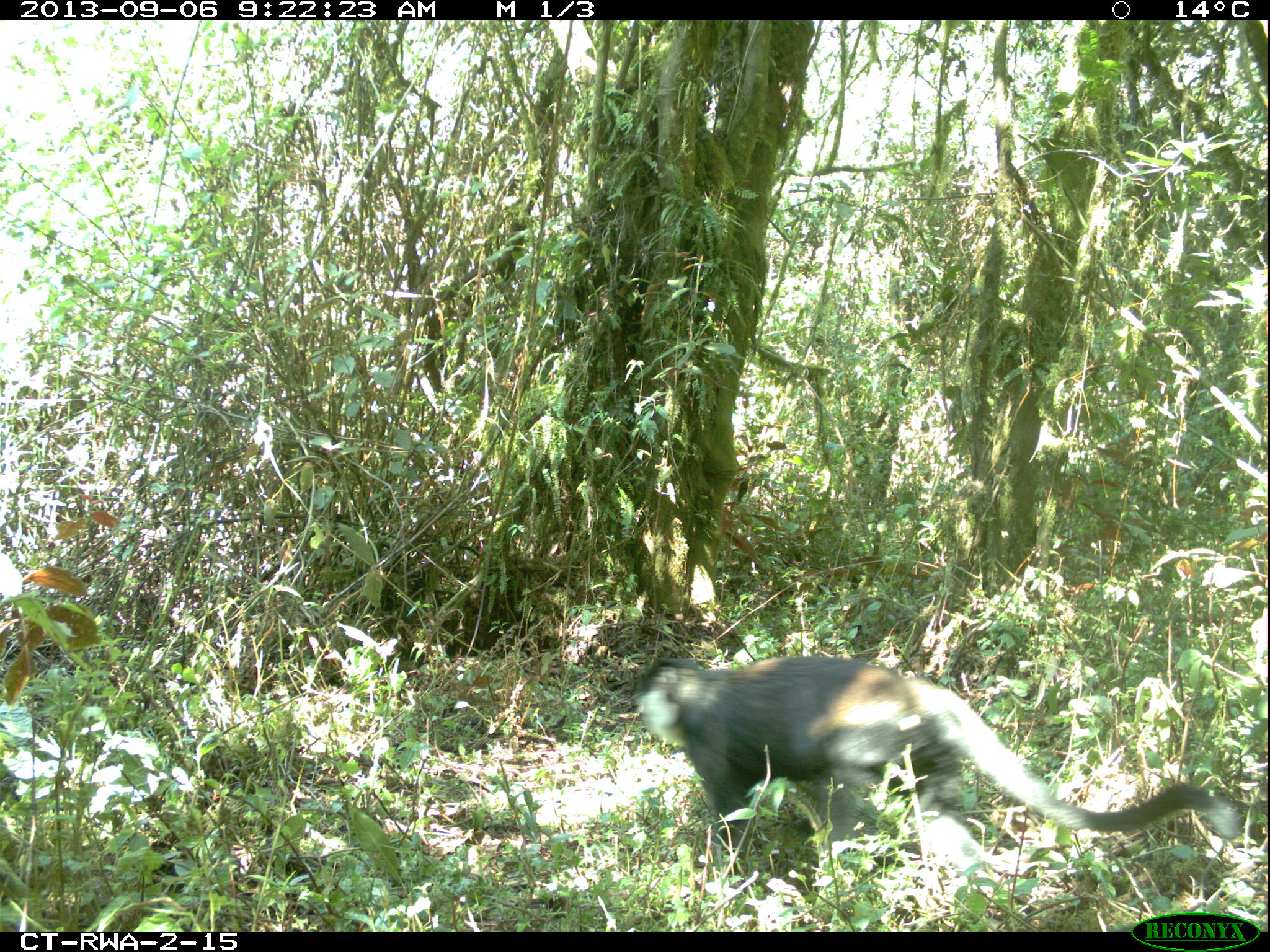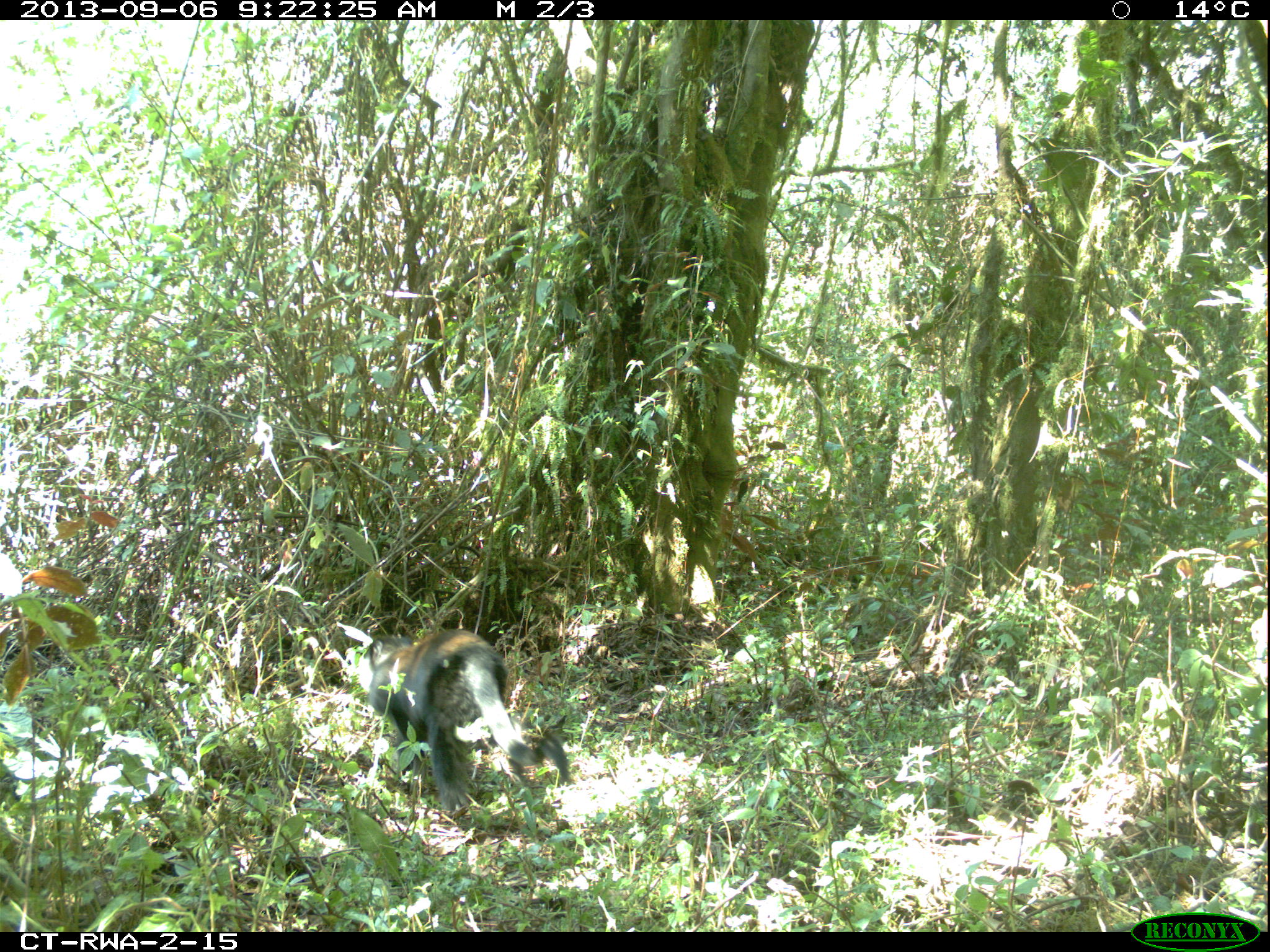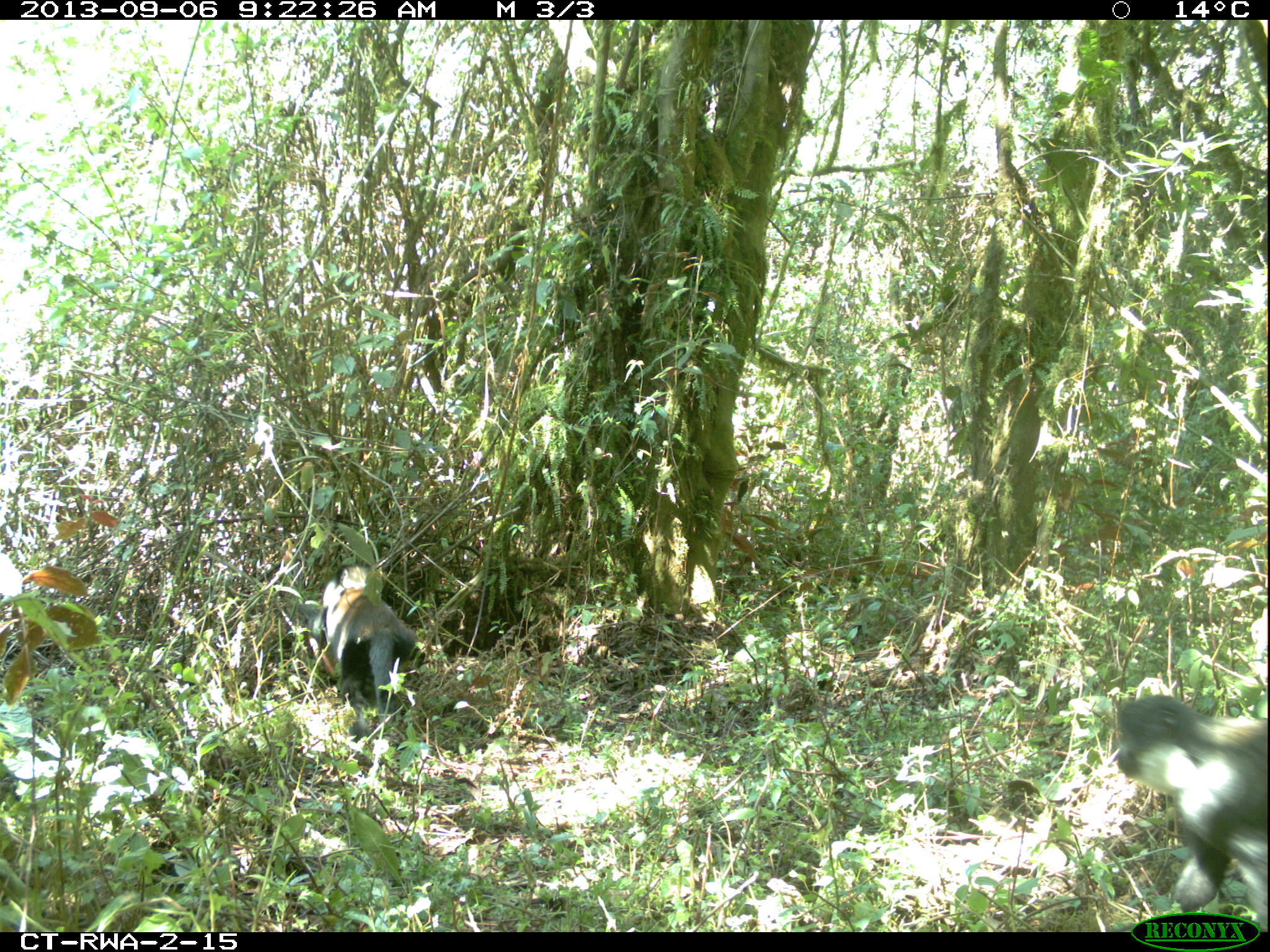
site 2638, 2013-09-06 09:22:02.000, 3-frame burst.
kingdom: Animalia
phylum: Chordata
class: Mammalia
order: Primates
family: Cercopithecidae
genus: Allochrocebus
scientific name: Allochrocebus lhoesti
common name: l'hoest's monkey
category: cercopithecus lhoesti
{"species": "cercopithecus lhoesti (l'hoest's monkey) (Allochrocebus lhoesti)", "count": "2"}